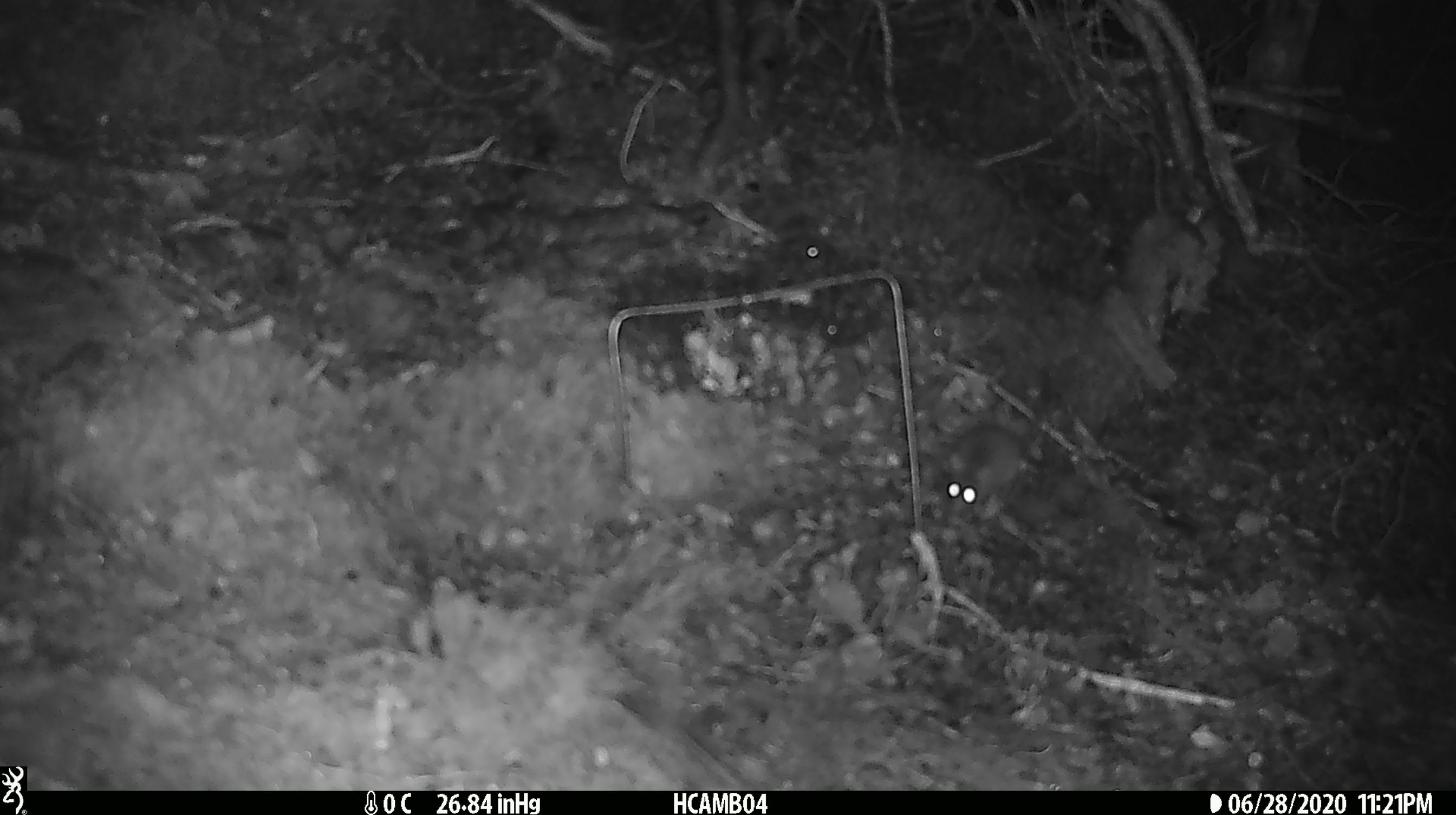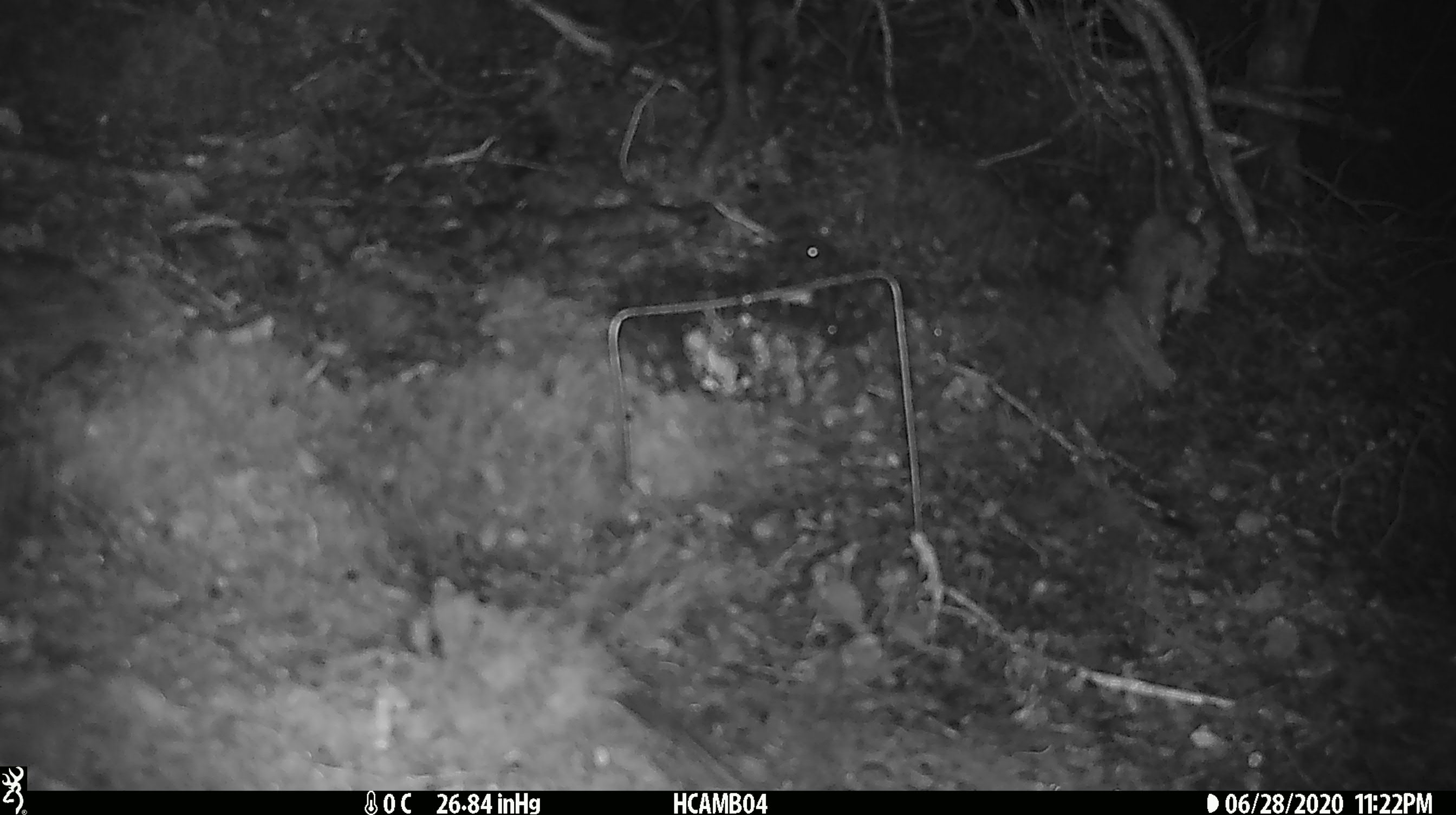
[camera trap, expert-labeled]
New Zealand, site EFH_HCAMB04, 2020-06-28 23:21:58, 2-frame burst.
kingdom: Animalia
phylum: Chordata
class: Mammalia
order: Rodentia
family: Muridae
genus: Mus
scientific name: Mus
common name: mouse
Mouse (Mus).